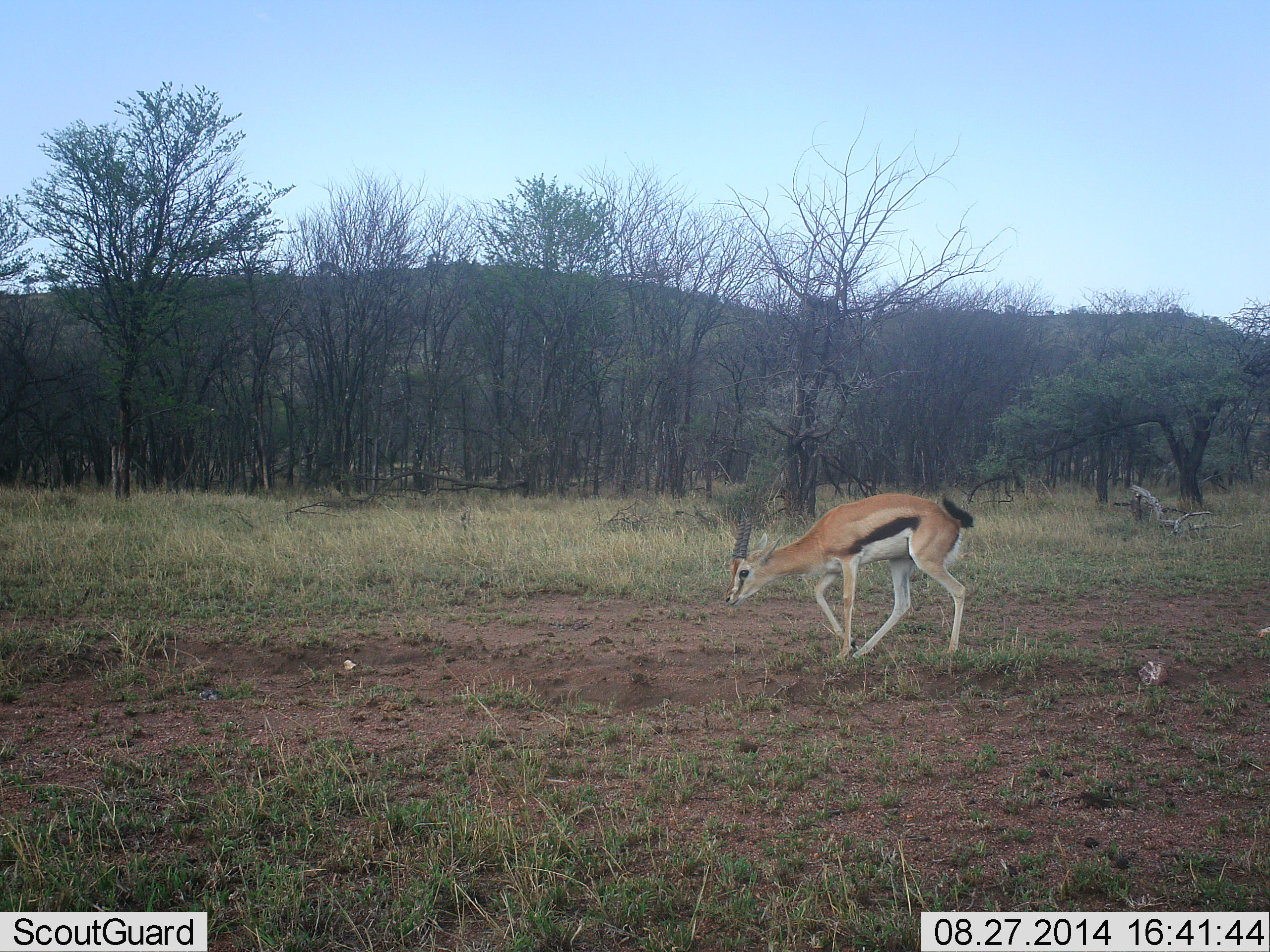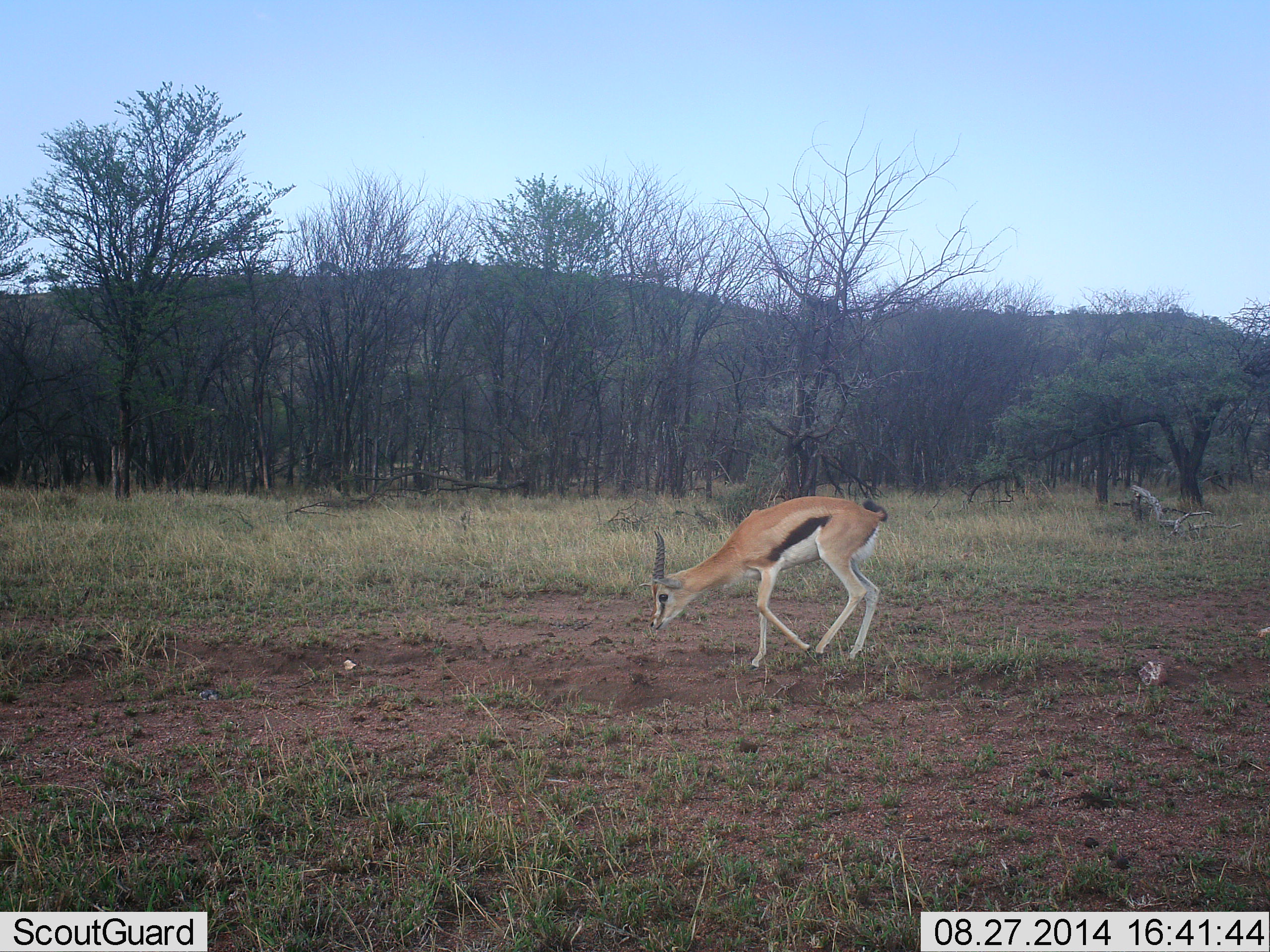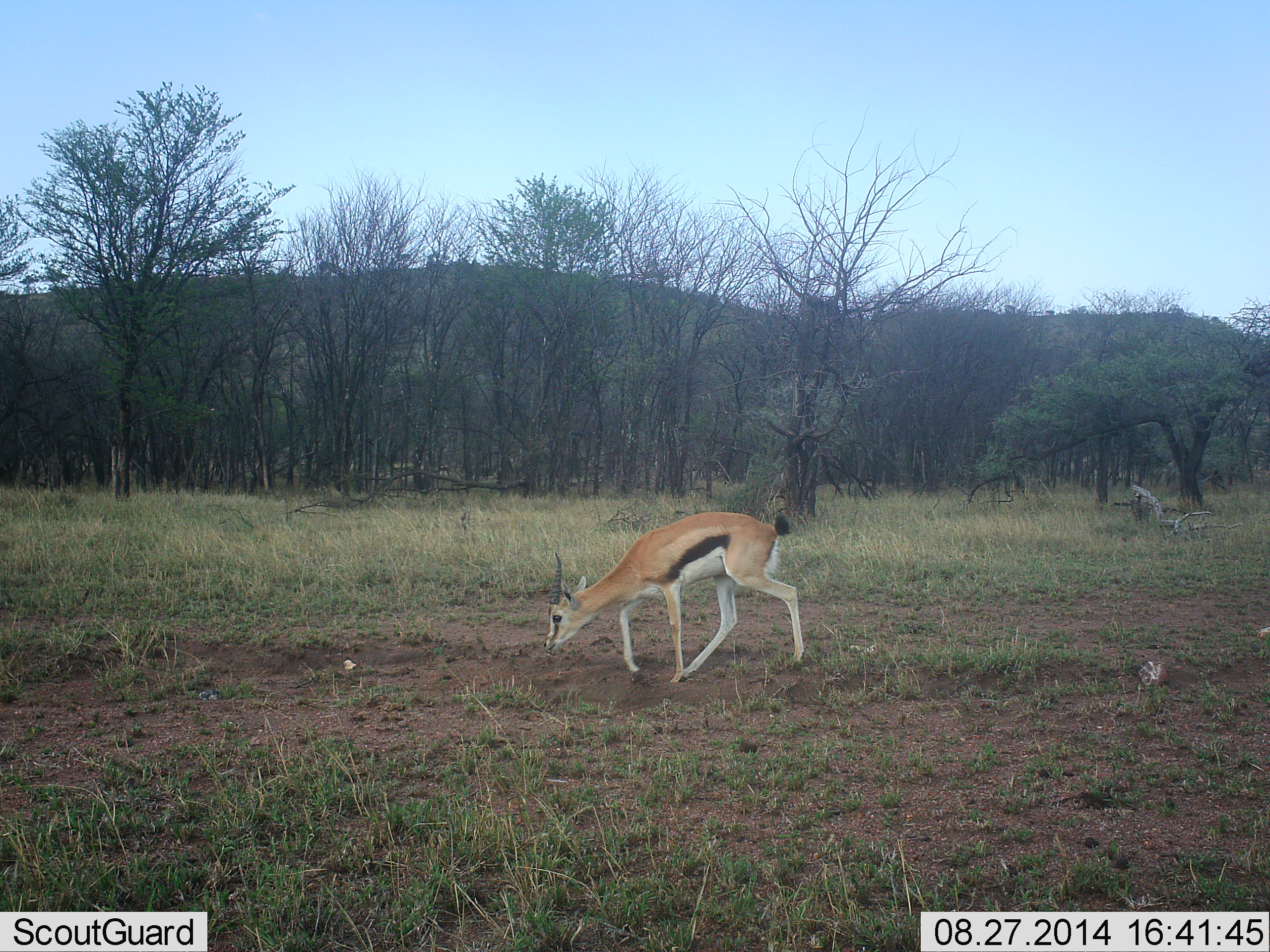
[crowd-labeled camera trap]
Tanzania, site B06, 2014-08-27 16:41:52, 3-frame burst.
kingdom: Animalia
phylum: Chordata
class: Mammalia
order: Artiodactyla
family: Bovidae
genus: Eudorcas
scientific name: Eudorcas thomsonii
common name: thomson's gazelle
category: gazellethomsons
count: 1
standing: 10%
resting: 0%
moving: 70%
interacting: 0%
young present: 0%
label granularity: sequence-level